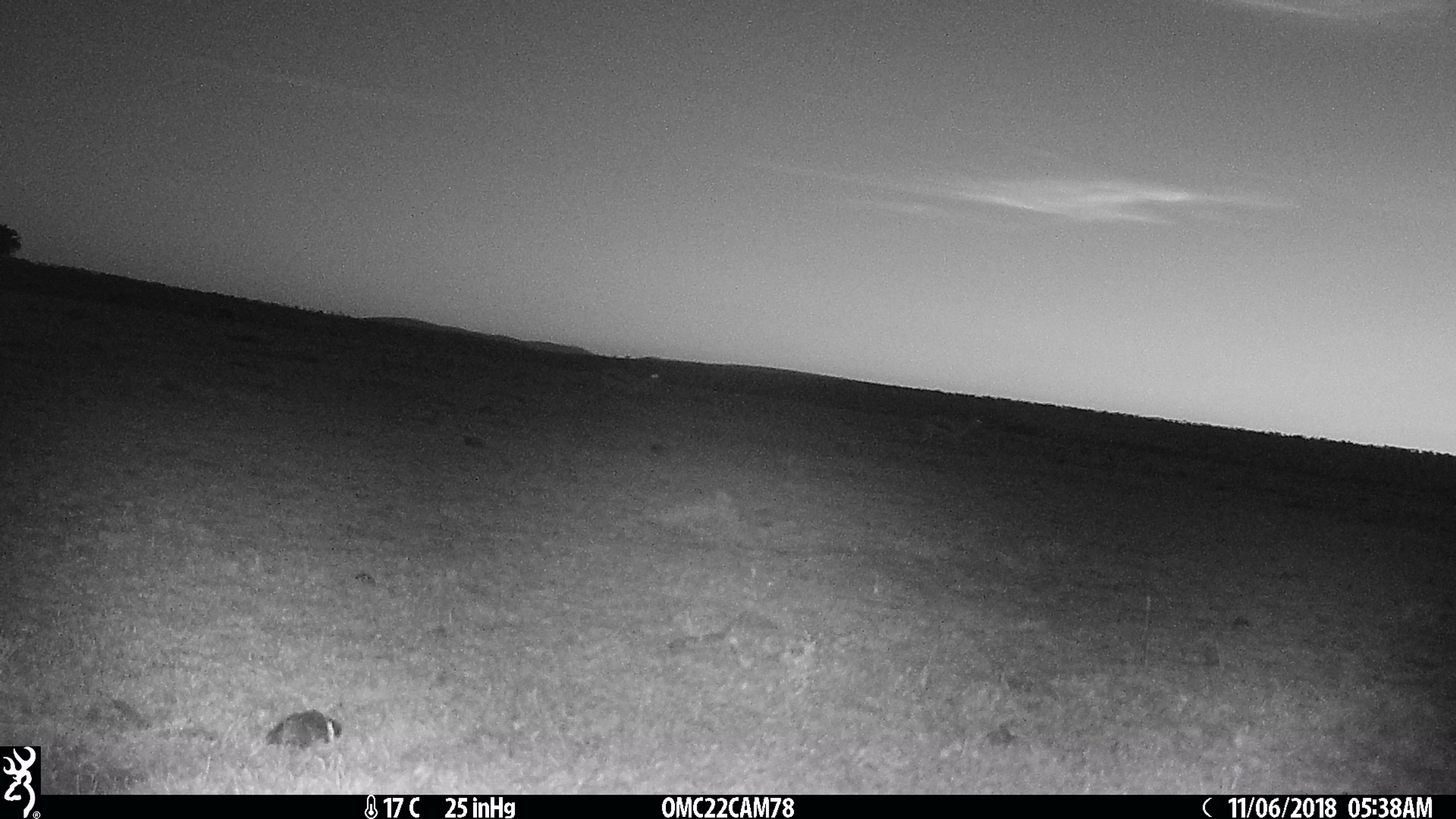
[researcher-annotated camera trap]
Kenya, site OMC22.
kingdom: Animalia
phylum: Chordata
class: Mammalia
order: Artiodactyla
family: Bovidae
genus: Eudorcas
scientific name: Eudorcas thomsonii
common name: thomon's gazelle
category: gazelle thomsons